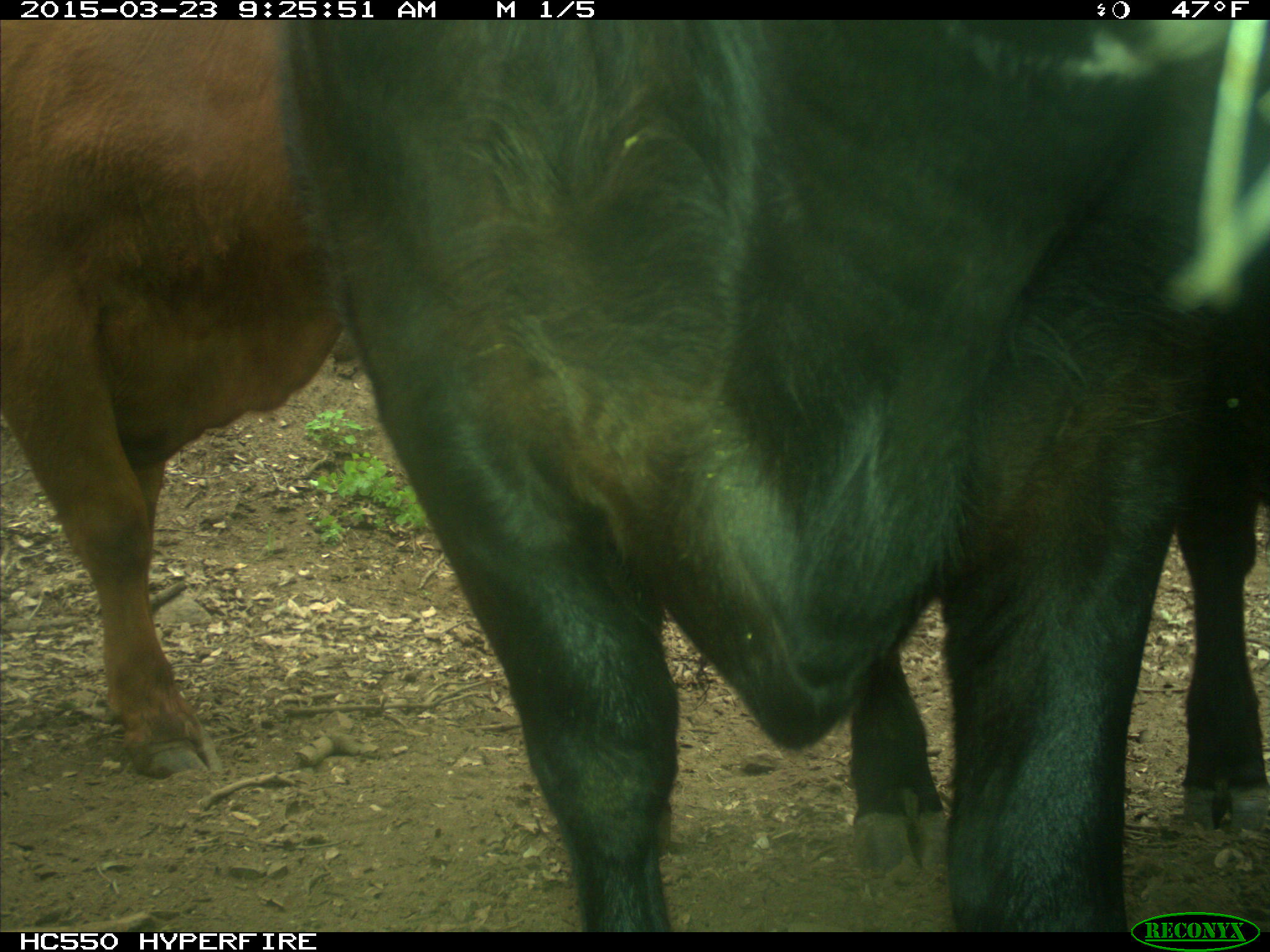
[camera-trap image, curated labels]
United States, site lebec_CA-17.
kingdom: Animalia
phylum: Chordata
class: Mammalia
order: Artiodactyla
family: Bovidae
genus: Bos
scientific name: Bos taurus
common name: domestic cow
Bos taurus (domestic cow).